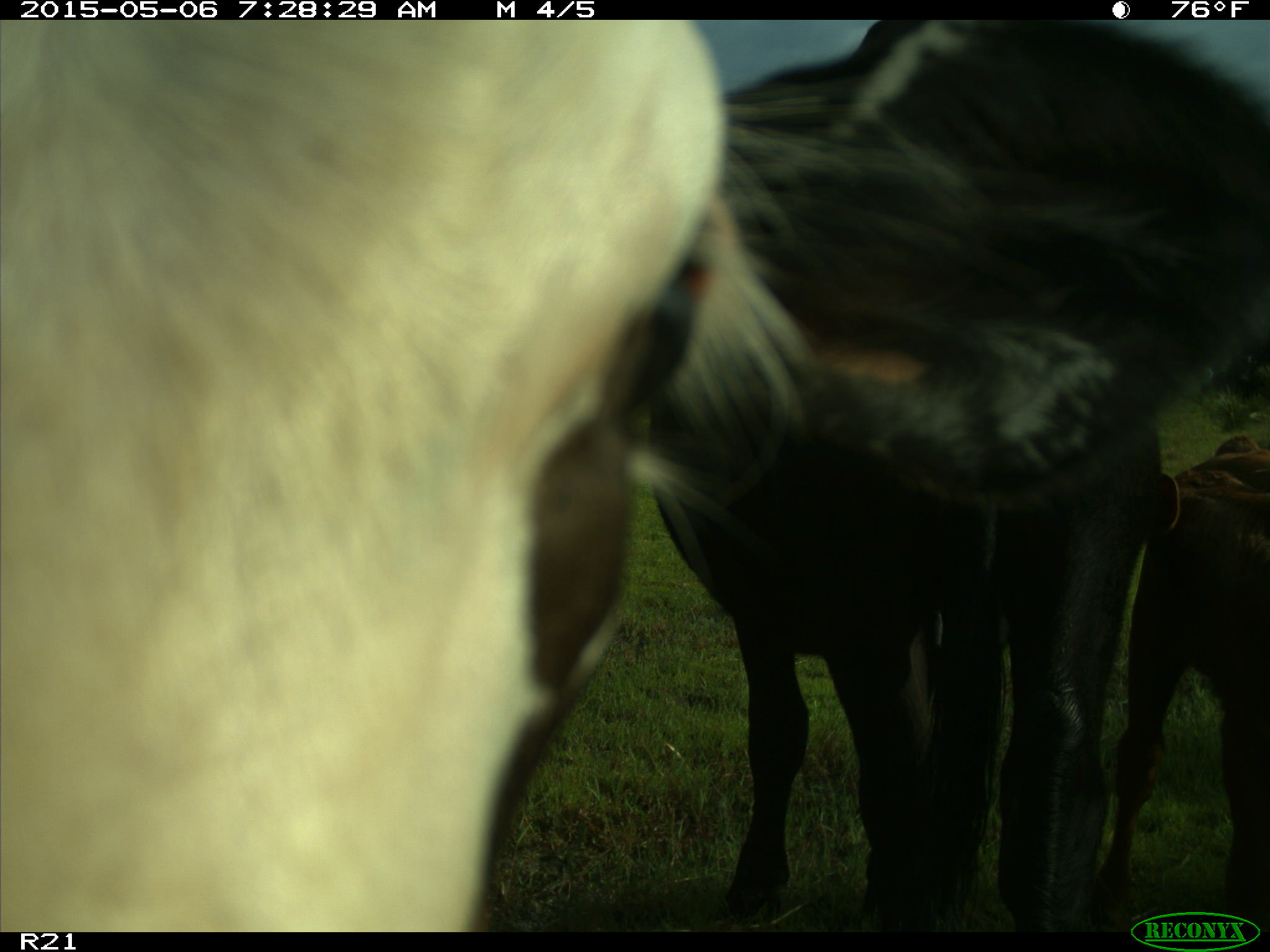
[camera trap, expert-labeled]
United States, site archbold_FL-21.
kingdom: Animalia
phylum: Chordata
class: Mammalia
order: Artiodactyla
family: Bovidae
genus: Bos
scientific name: Bos taurus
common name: domestic cow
Bos taurus (domestic cow).